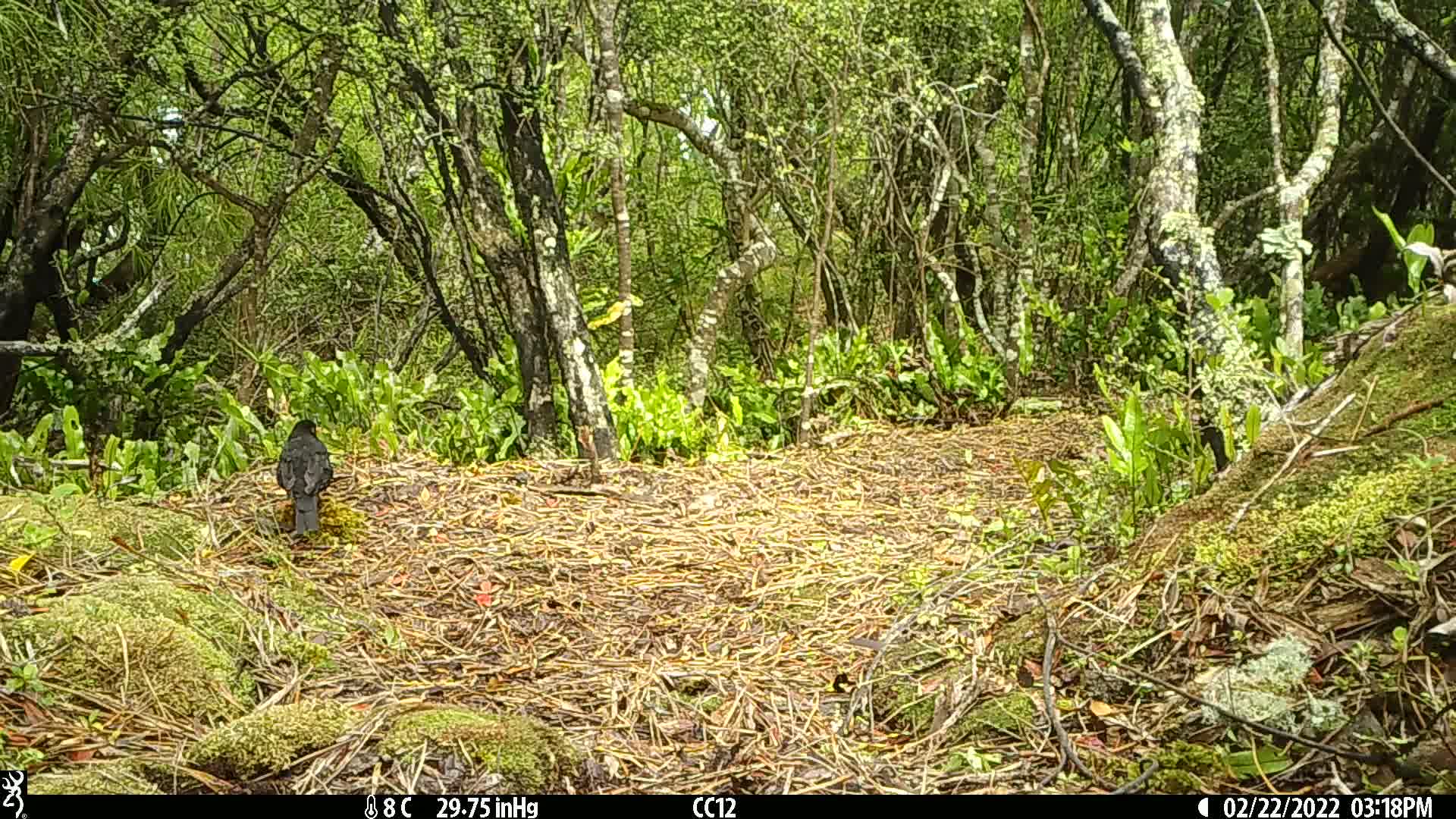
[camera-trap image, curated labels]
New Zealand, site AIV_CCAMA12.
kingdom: Animalia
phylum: Chordata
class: Aves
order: Passeriformes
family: Turdidae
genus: Turdus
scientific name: Turdus merula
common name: eurasian blackbird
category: blackbird